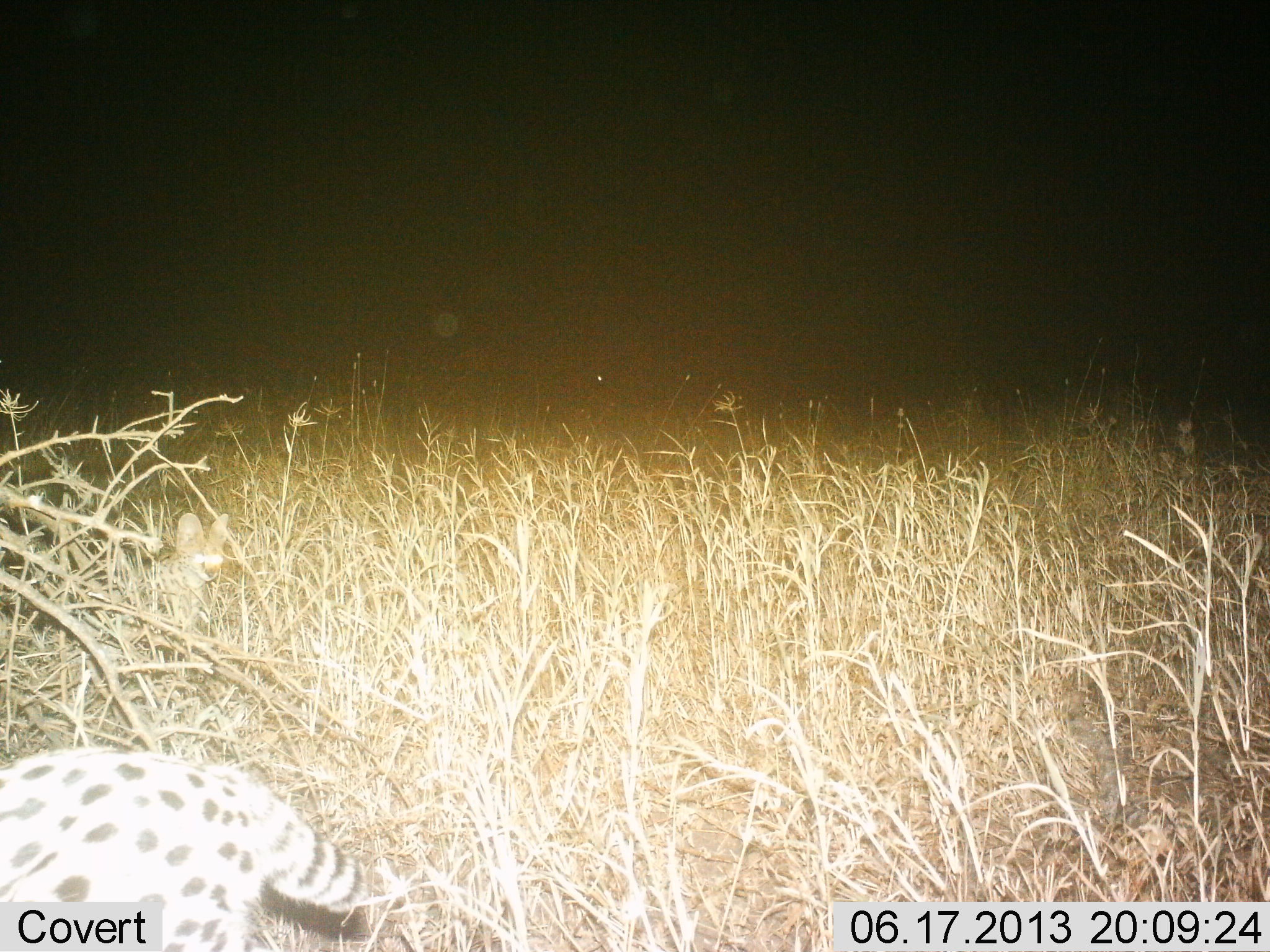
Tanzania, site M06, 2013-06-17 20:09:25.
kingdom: Animalia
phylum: Chordata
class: Mammalia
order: Carnivora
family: Felidae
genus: Leptailurus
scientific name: Leptailurus serval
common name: serval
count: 1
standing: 29%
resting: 7%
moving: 71%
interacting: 0%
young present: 7%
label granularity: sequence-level